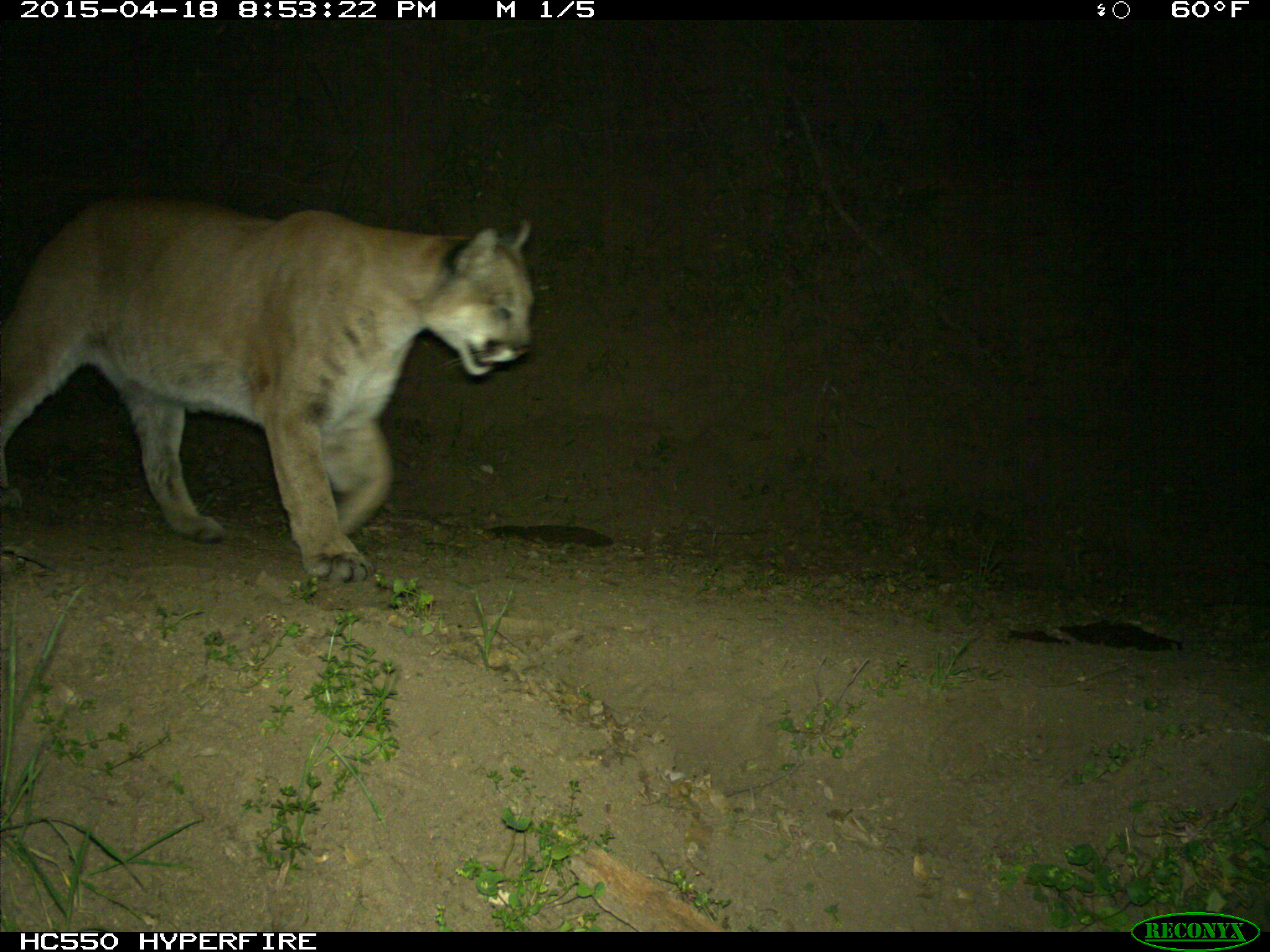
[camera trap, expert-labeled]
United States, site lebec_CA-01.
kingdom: Animalia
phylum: Chordata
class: Mammalia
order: Carnivora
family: Felidae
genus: Puma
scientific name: Puma concolor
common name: mountain lion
Puma concolor (mountain lion).